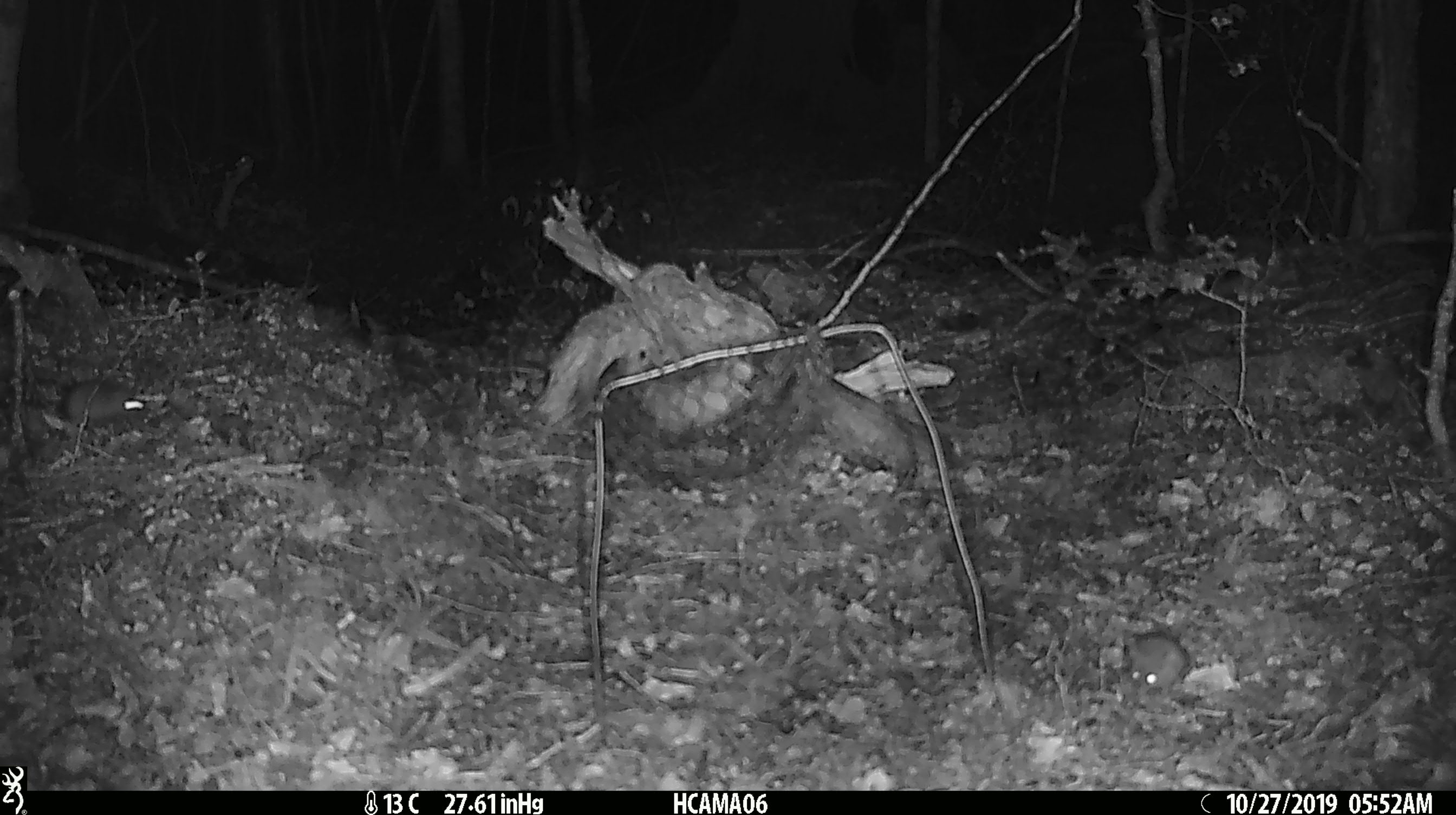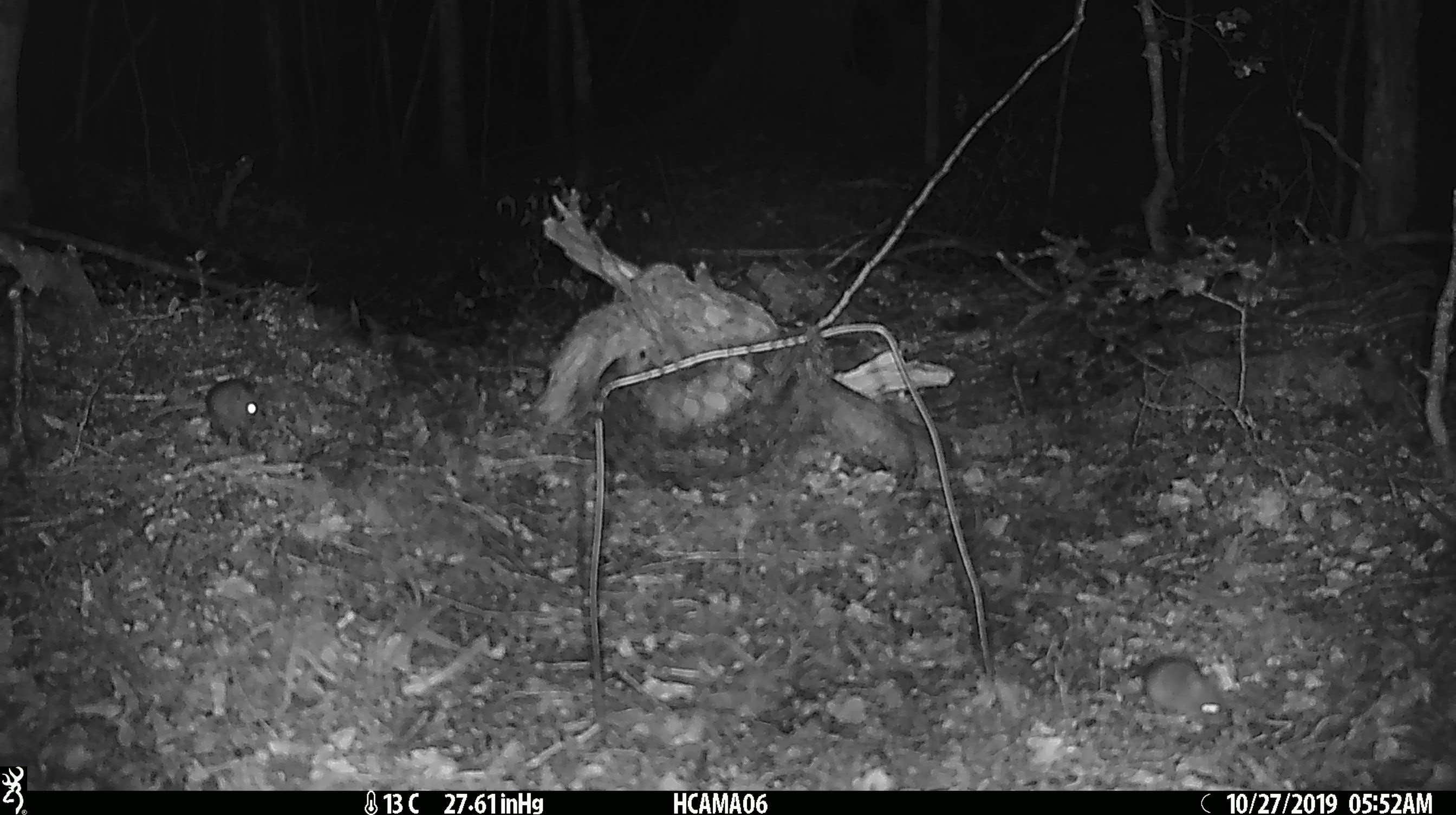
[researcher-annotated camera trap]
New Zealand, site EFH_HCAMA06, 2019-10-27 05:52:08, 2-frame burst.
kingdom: Animalia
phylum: Chordata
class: Mammalia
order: Rodentia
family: Muridae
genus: Mus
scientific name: Mus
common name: mouse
Mouse (Mus).